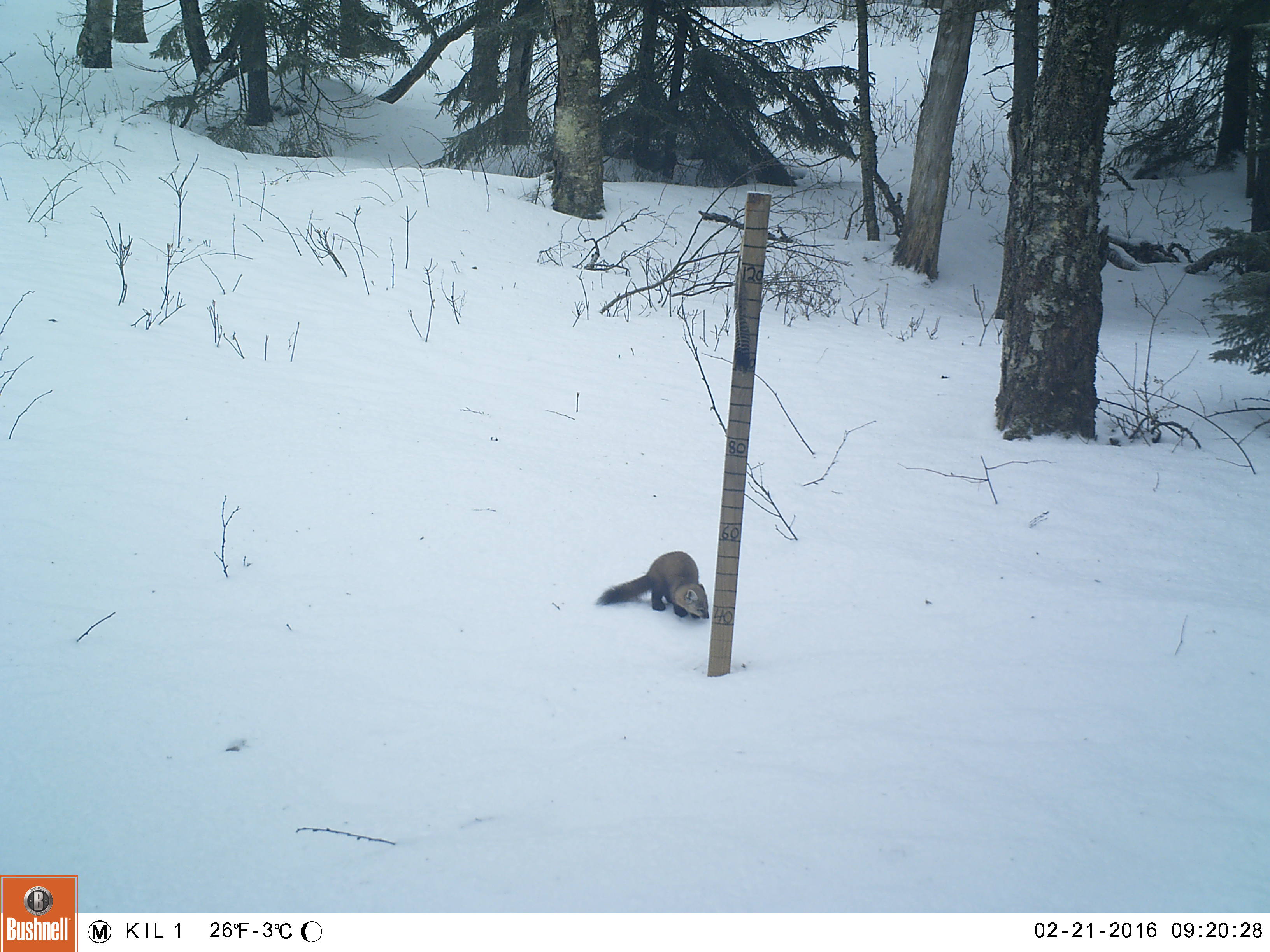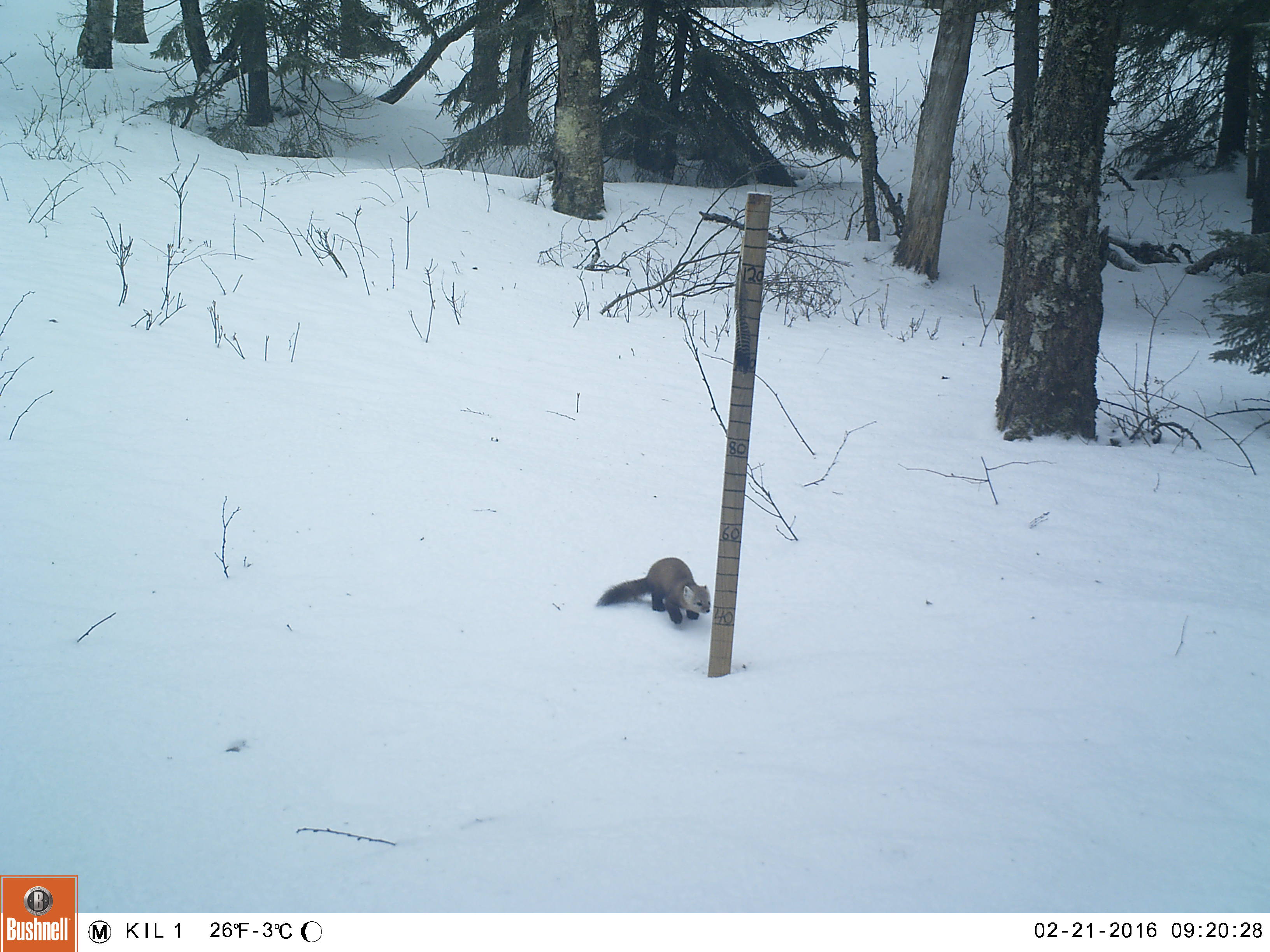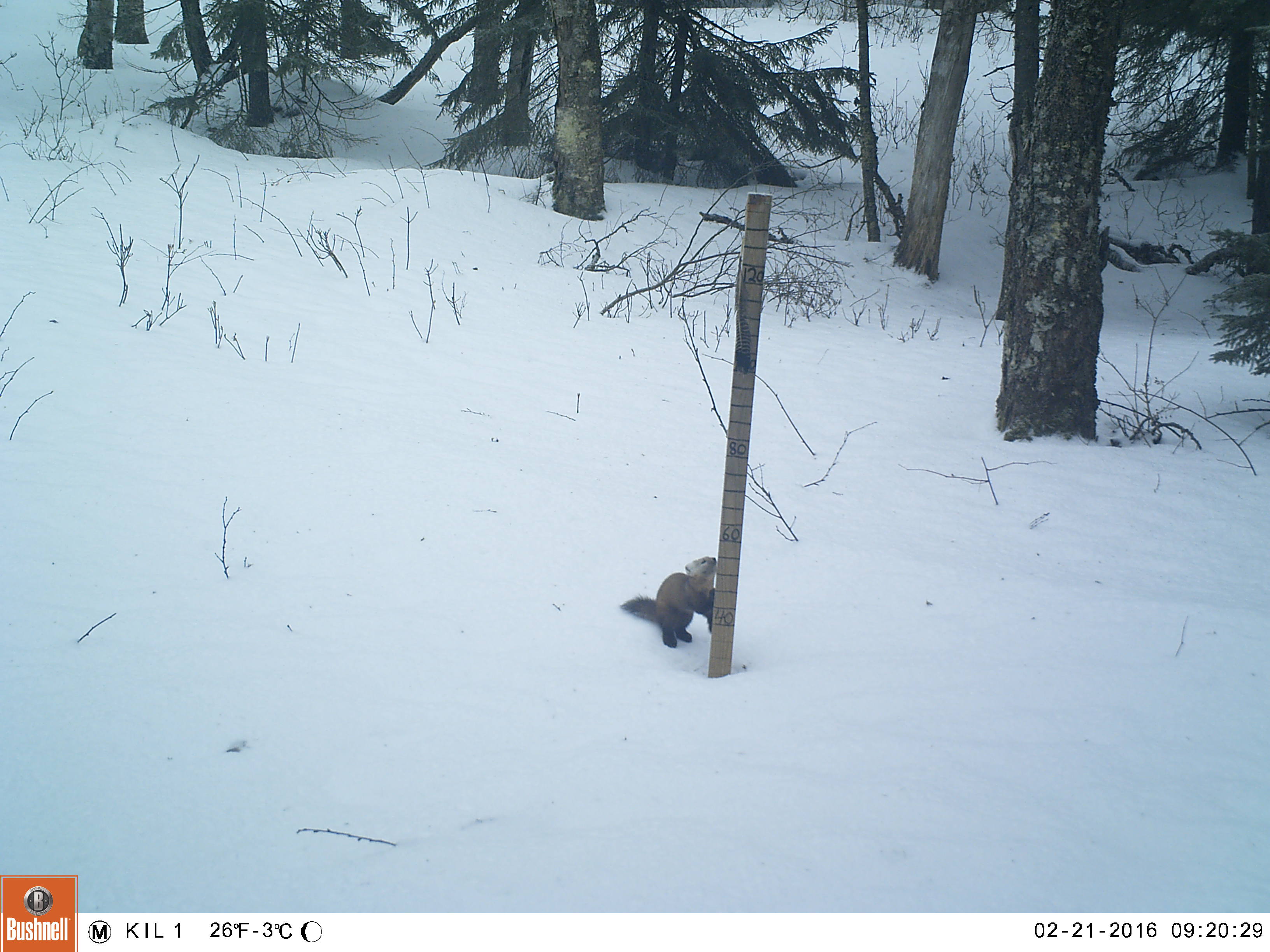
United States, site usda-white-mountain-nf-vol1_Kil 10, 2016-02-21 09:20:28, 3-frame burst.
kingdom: Animalia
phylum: Chordata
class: Mammalia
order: Carnivora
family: Mustelidae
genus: Martes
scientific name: Martes americana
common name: american marten